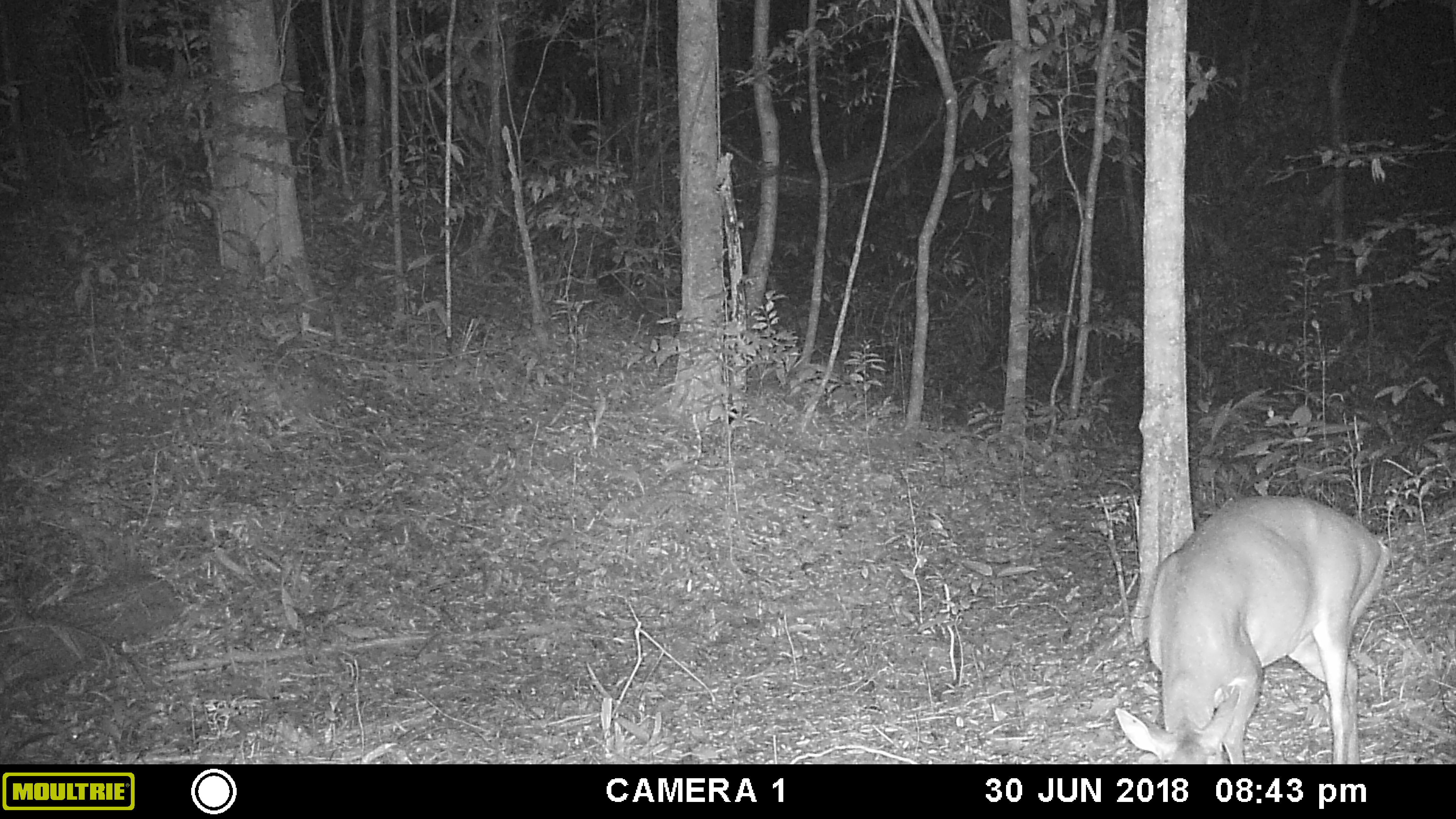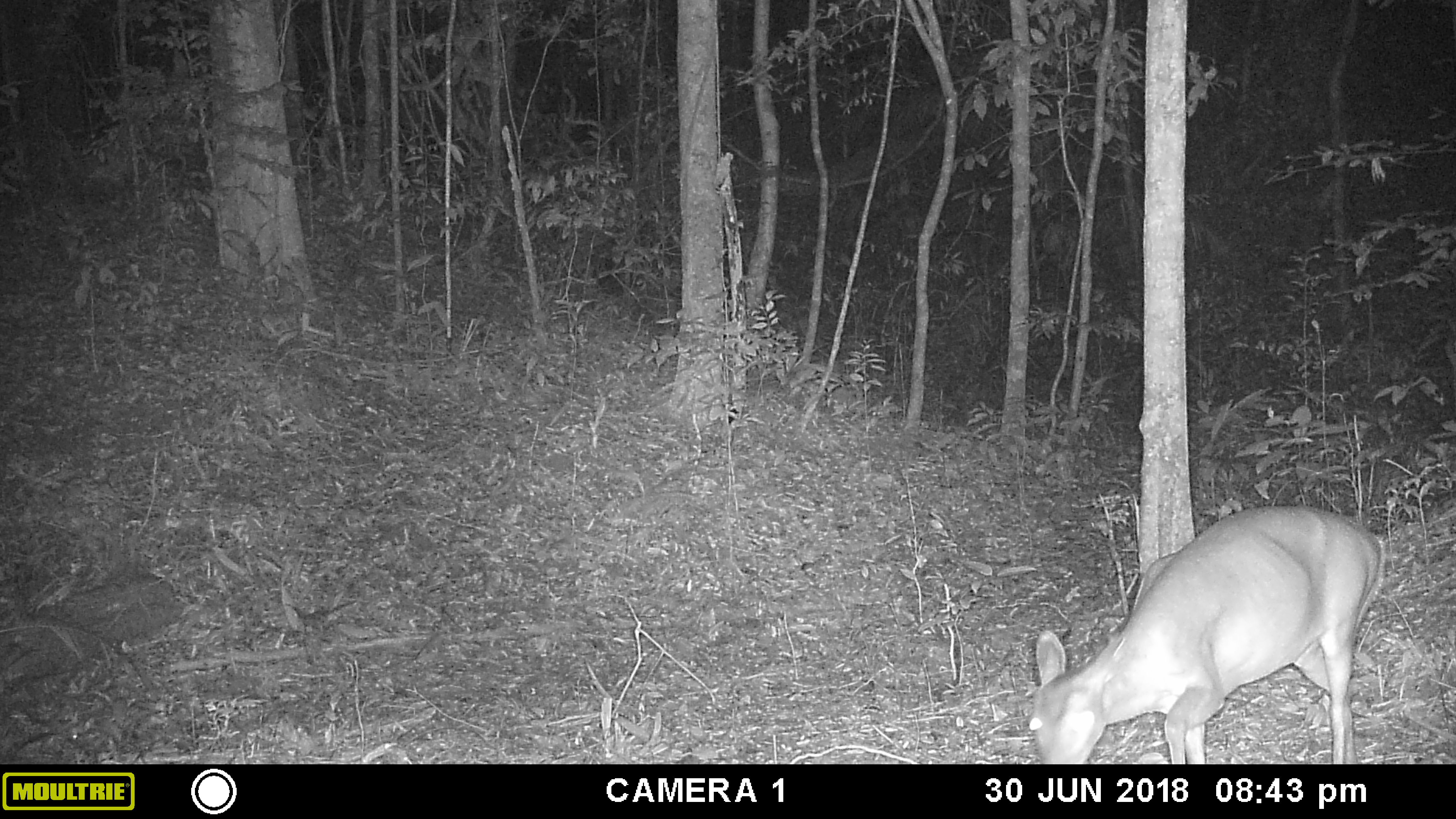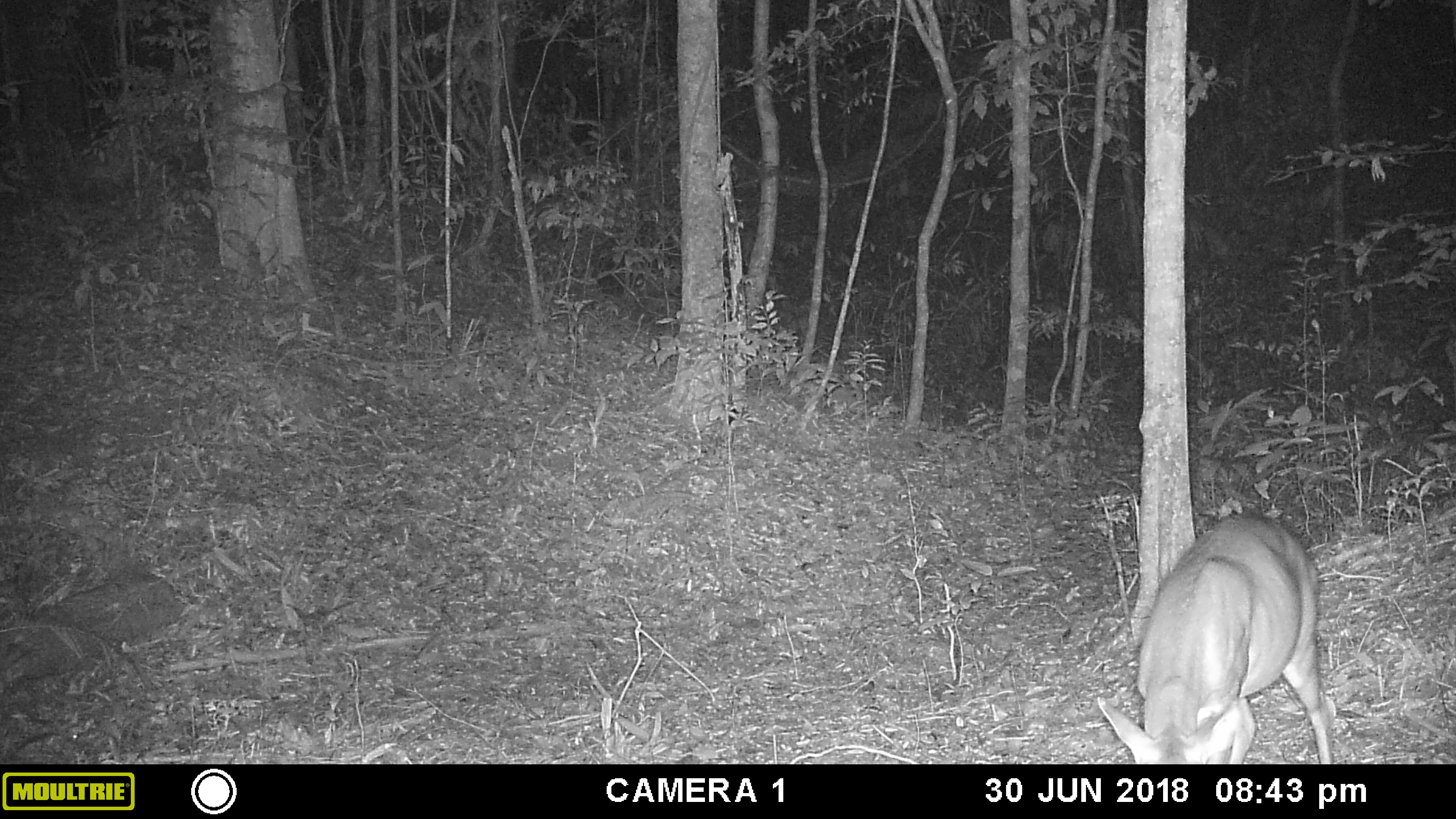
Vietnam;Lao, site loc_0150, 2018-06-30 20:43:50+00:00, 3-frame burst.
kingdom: Animalia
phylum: Chordata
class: Mammalia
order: Artiodactyla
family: Cervidae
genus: Muntiacus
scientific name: Muntiacus vuquangensis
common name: large-antlered muntjac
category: large antlered muntjac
Large antlered muntjac (large-antlered muntjac) (Muntiacus vuquangensis). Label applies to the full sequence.